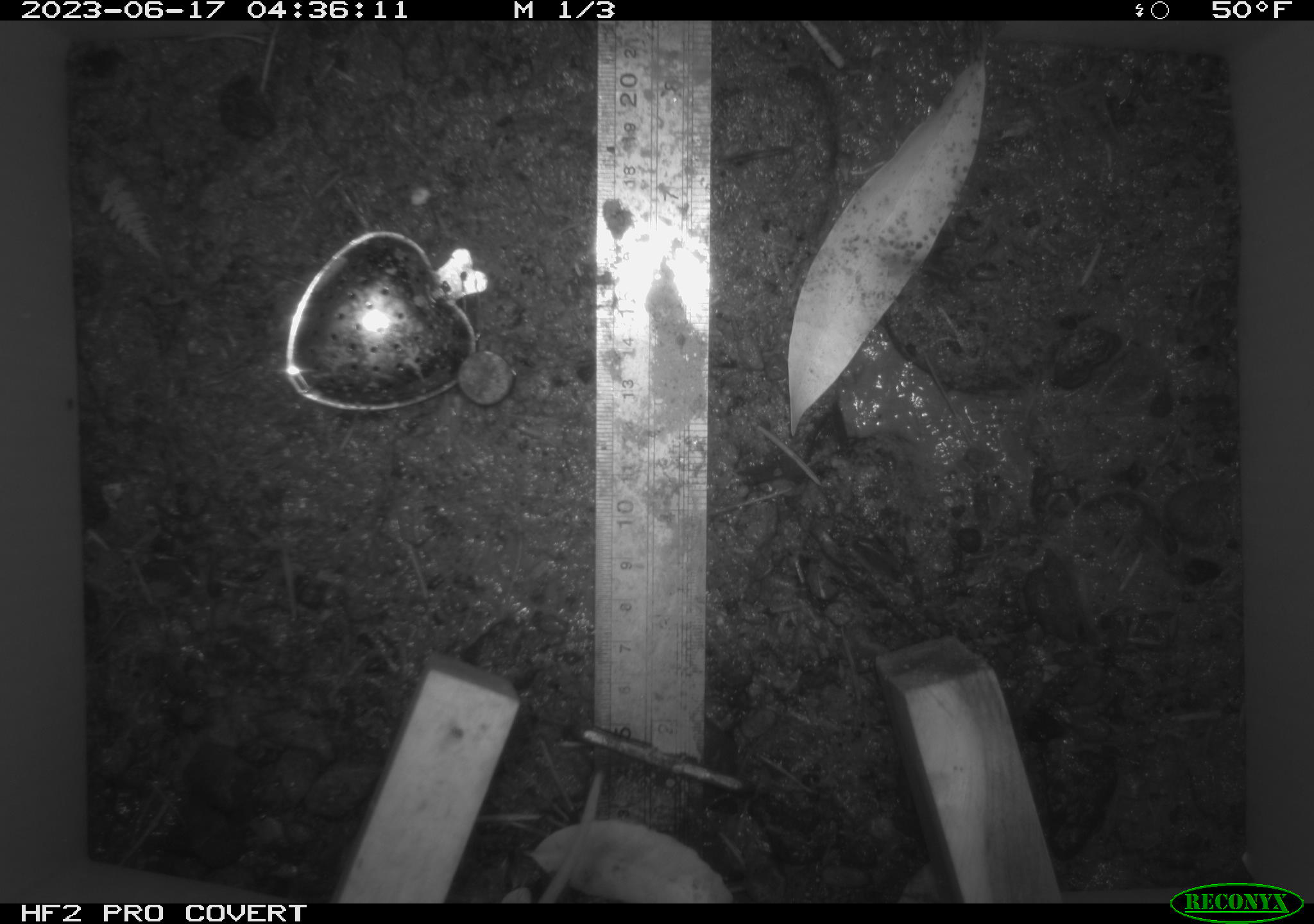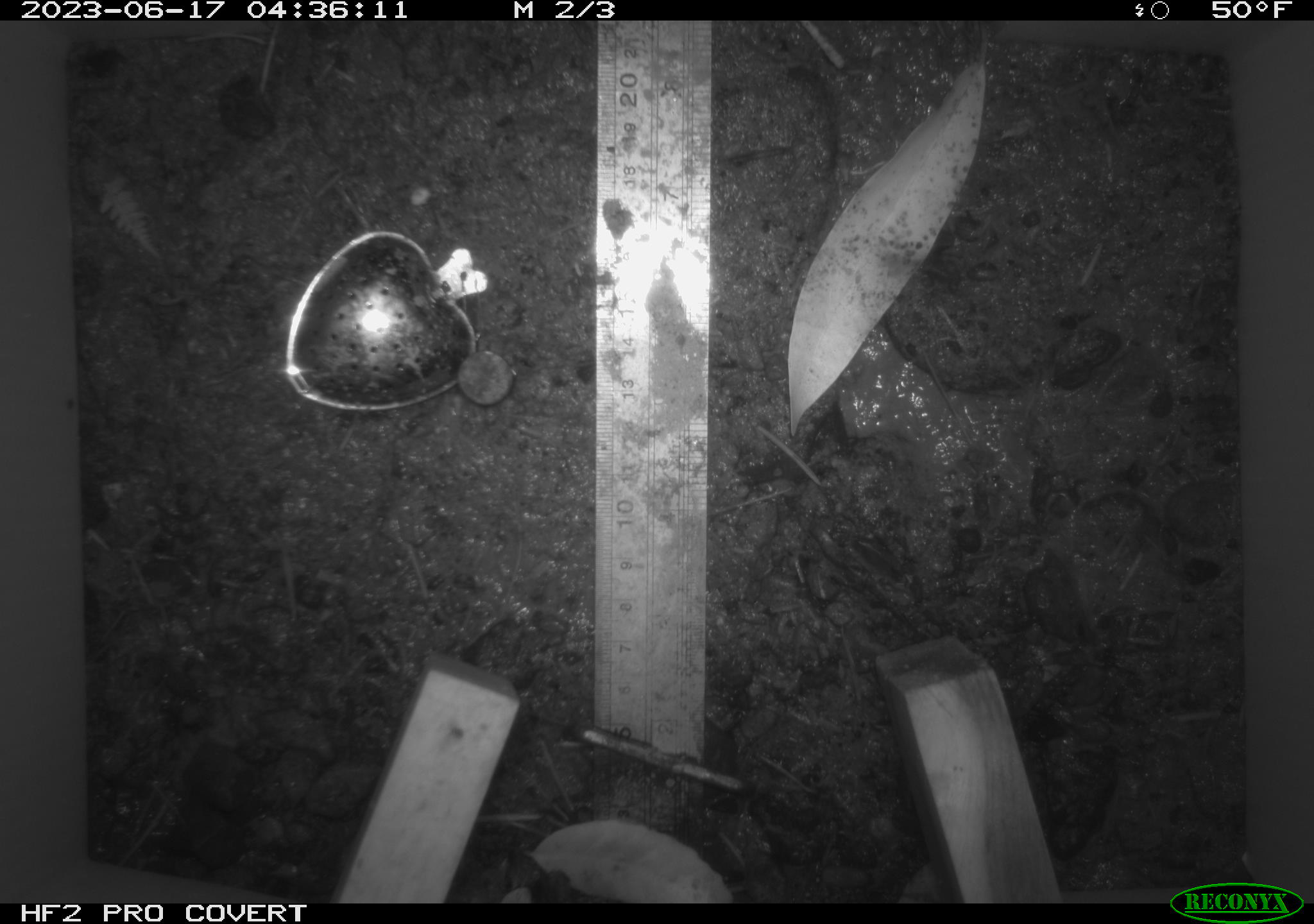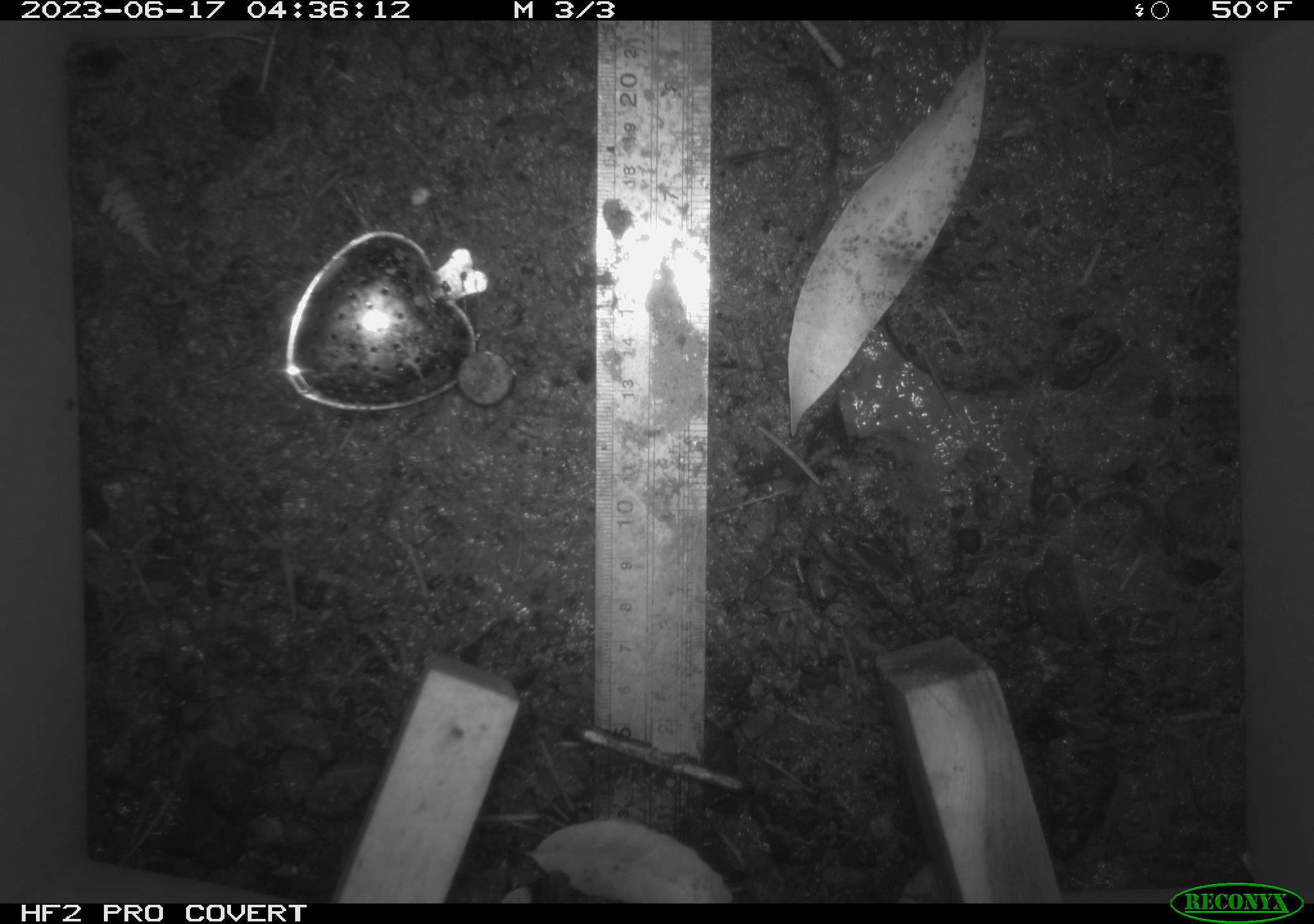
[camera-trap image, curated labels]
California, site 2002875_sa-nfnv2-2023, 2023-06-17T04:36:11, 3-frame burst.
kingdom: Animalia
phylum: Chordata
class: Mammalia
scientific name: Mammalia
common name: small mammal